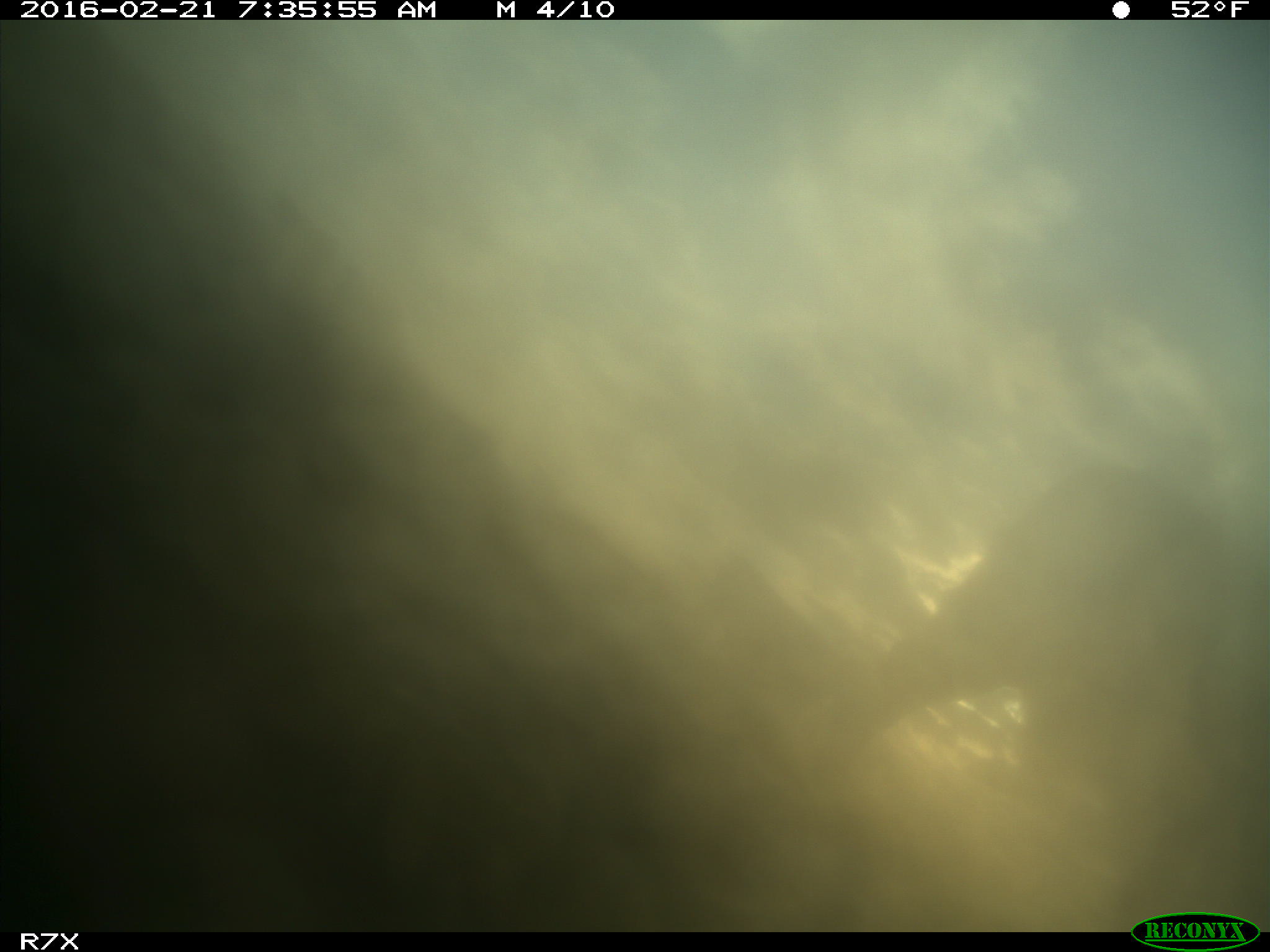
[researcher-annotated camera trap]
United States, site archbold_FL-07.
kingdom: Animalia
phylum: Chordata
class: Mammalia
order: Artiodactyla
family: Bovidae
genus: Bos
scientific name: Bos taurus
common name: domestic cow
Bos taurus (domestic cow).